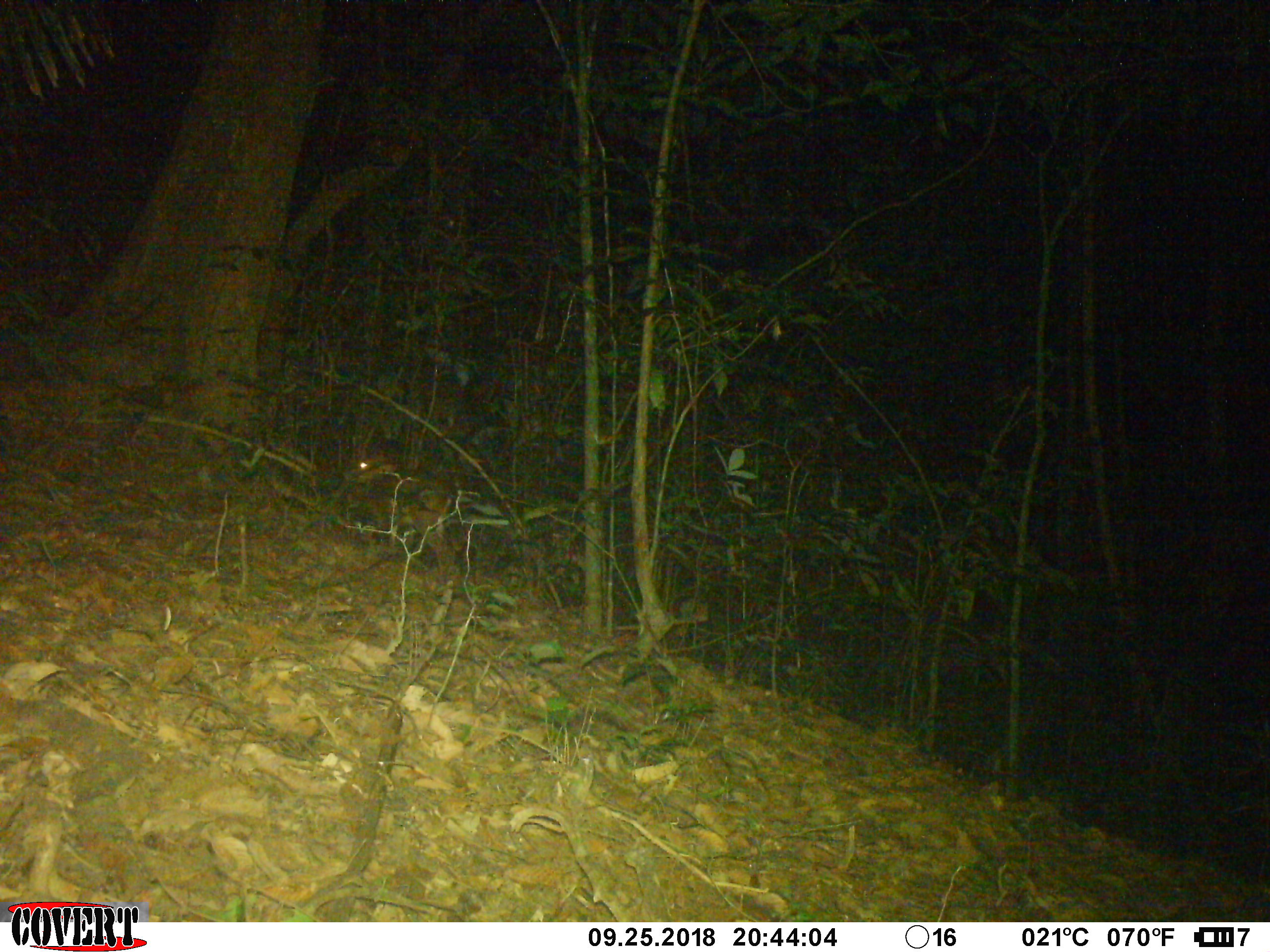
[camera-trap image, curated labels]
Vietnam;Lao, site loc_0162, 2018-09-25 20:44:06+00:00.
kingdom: Animalia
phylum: Chordata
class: Mammalia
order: Artiodactyla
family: Cervidae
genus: Muntiacus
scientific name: Muntiacus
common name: muntjacs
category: unidentified muntjac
Unidentified muntjac (muntjacs) (Muntiacus). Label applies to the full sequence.